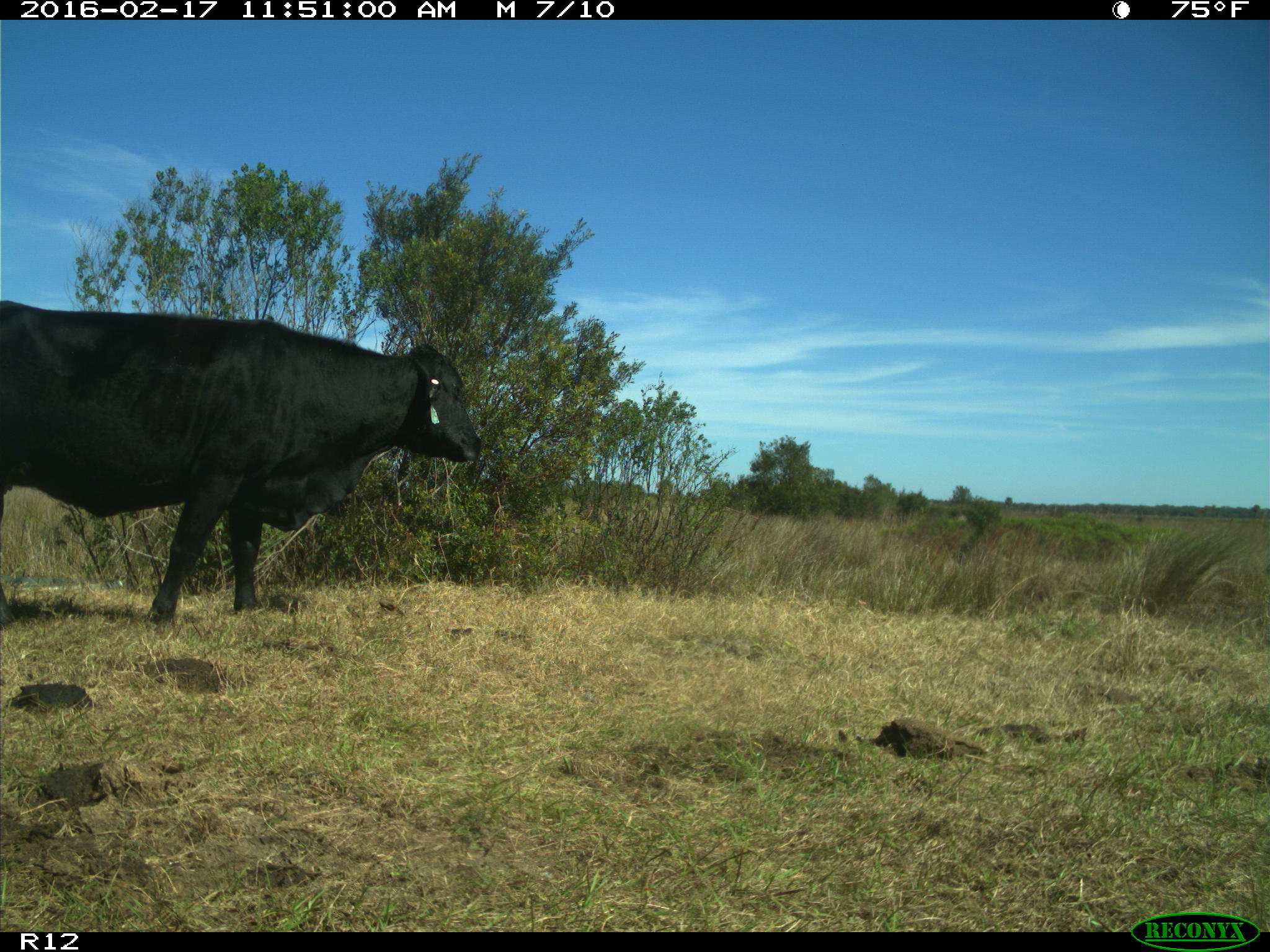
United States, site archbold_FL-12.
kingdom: Animalia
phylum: Chordata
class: Mammalia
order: Artiodactyla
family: Bovidae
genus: Bos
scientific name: Bos taurus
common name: domestic cow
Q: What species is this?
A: Bos taurus (domestic cow).